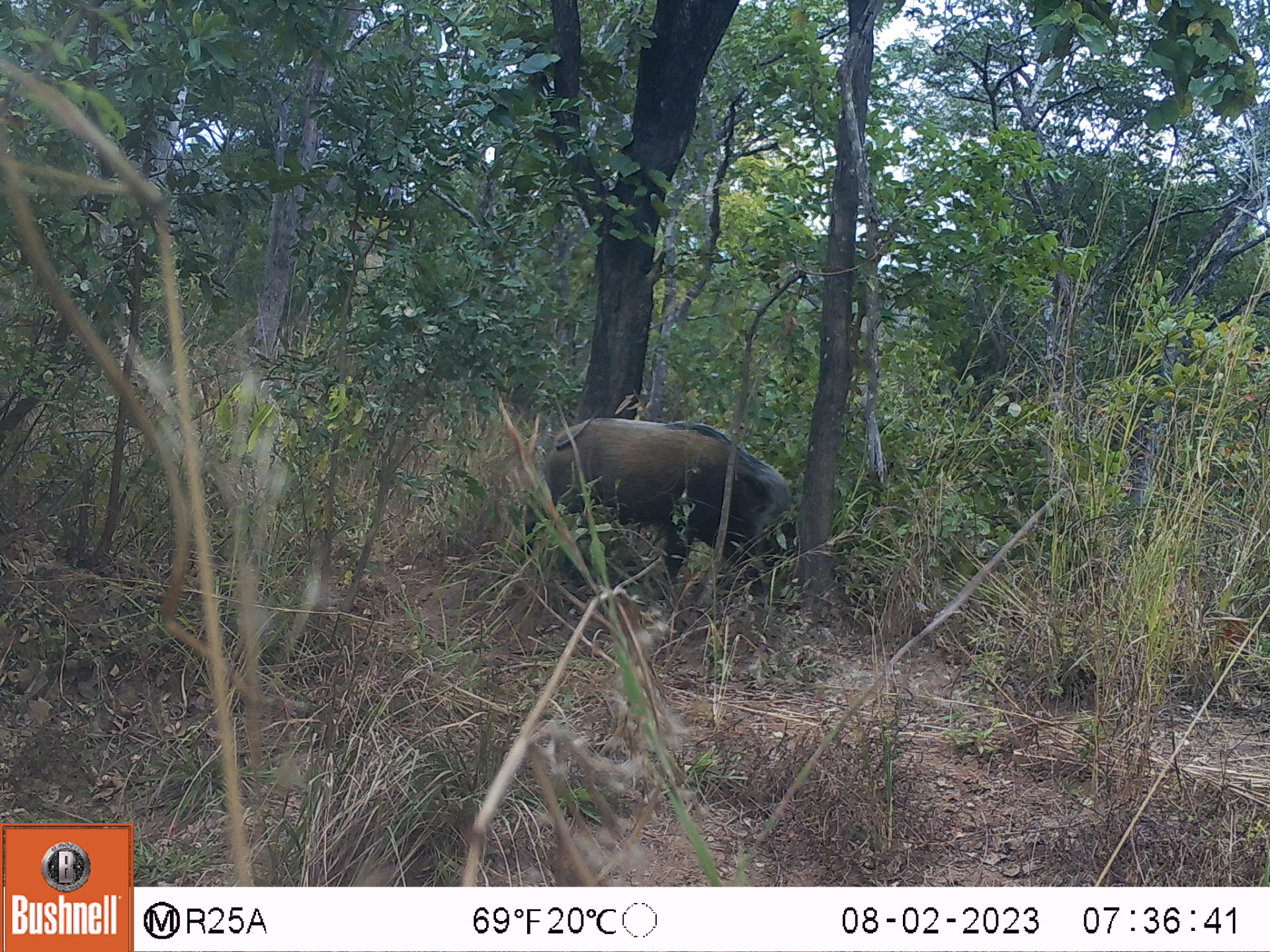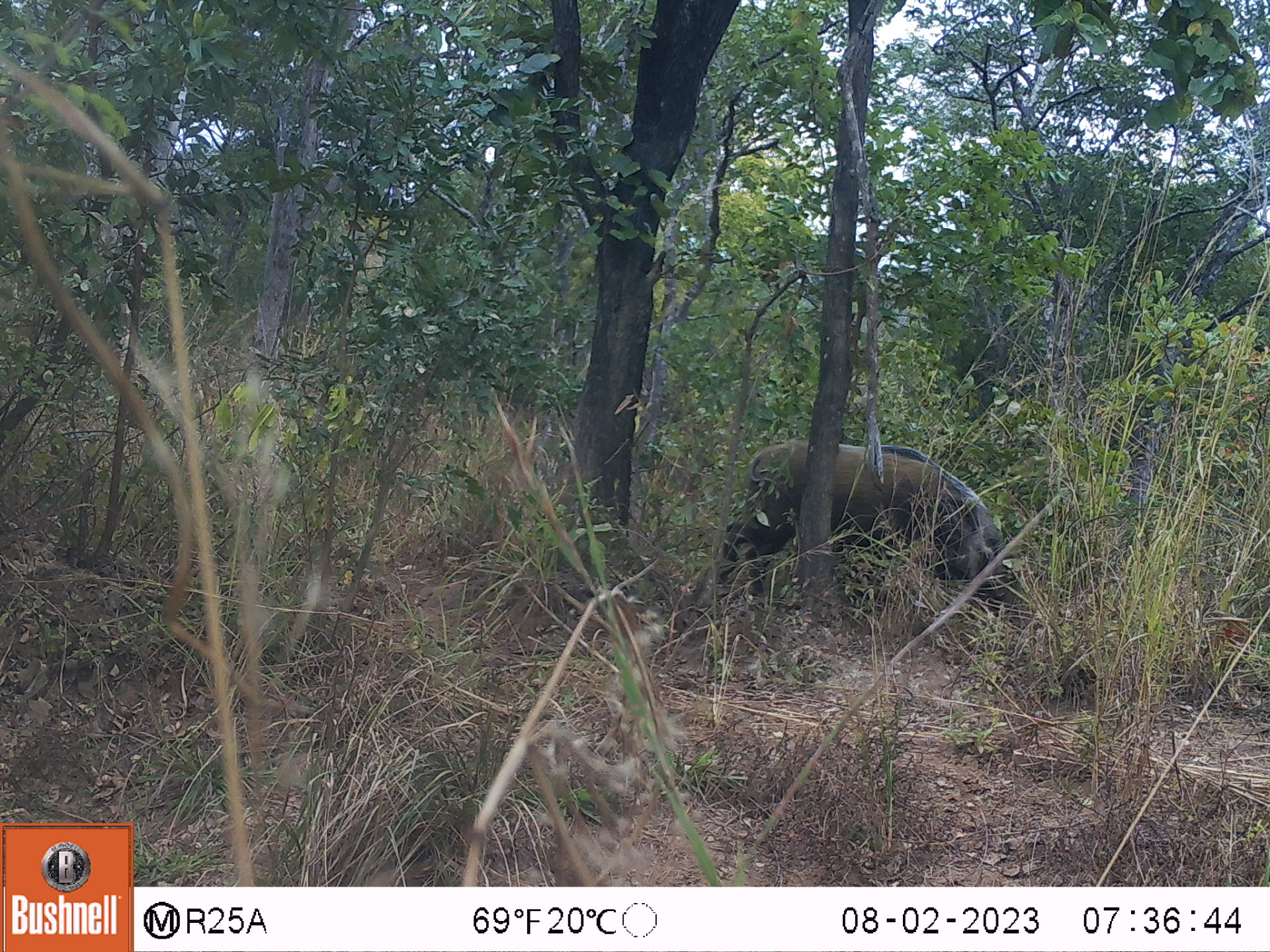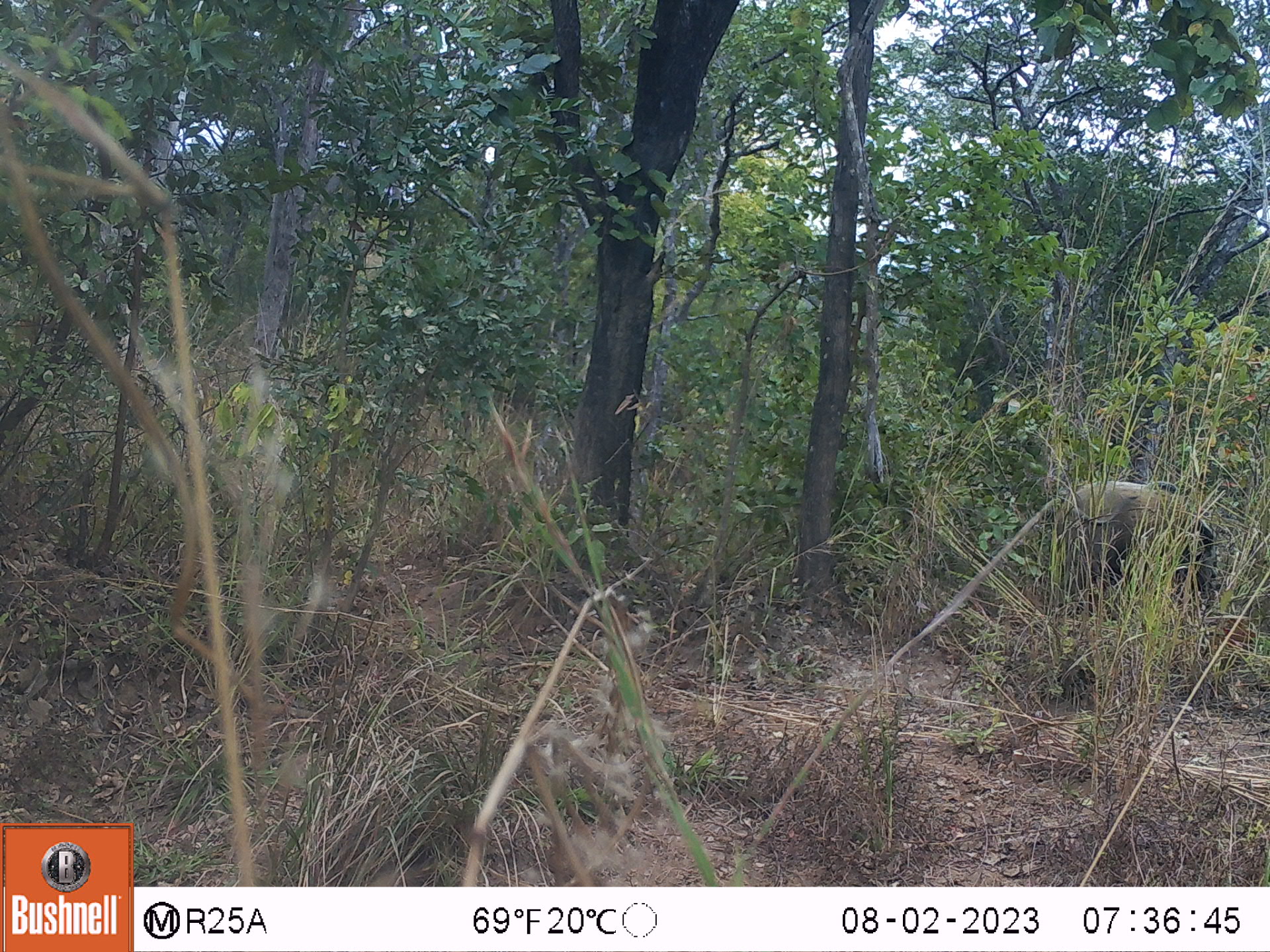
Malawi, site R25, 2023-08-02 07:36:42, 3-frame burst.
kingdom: Animalia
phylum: Chordata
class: Mammalia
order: Artiodactyla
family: Suidae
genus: Potamochoerus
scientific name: Potamochoerus larvatus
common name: bushpig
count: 1